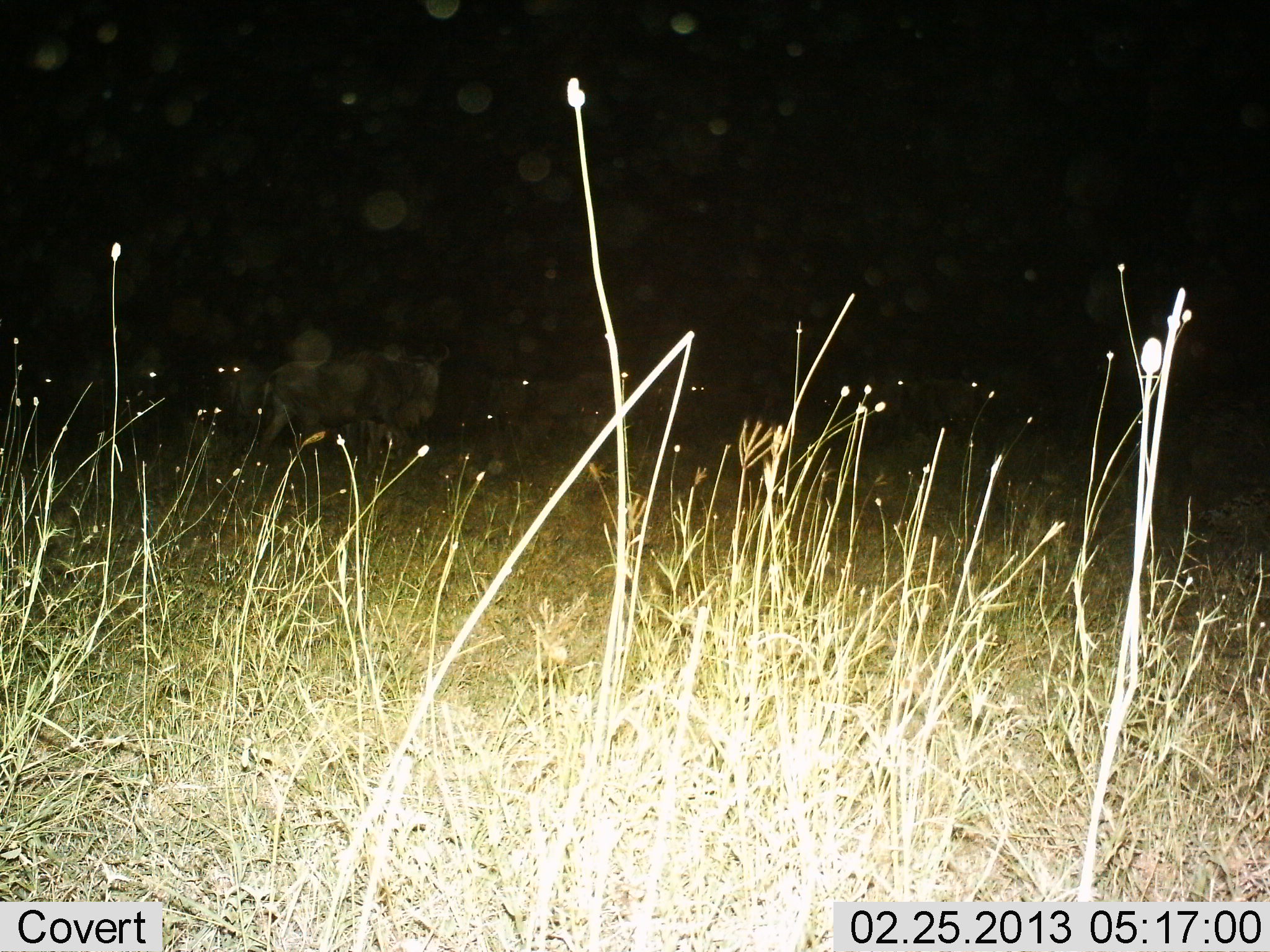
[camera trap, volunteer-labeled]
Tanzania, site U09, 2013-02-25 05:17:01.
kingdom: Animalia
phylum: Chordata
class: Mammalia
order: Artiodactyla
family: Bovidae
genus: Connochaetes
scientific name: Connochaetes taurinus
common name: blue wildebeest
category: wildebeest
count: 3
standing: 53%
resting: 20%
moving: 47%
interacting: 0%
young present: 0%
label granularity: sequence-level